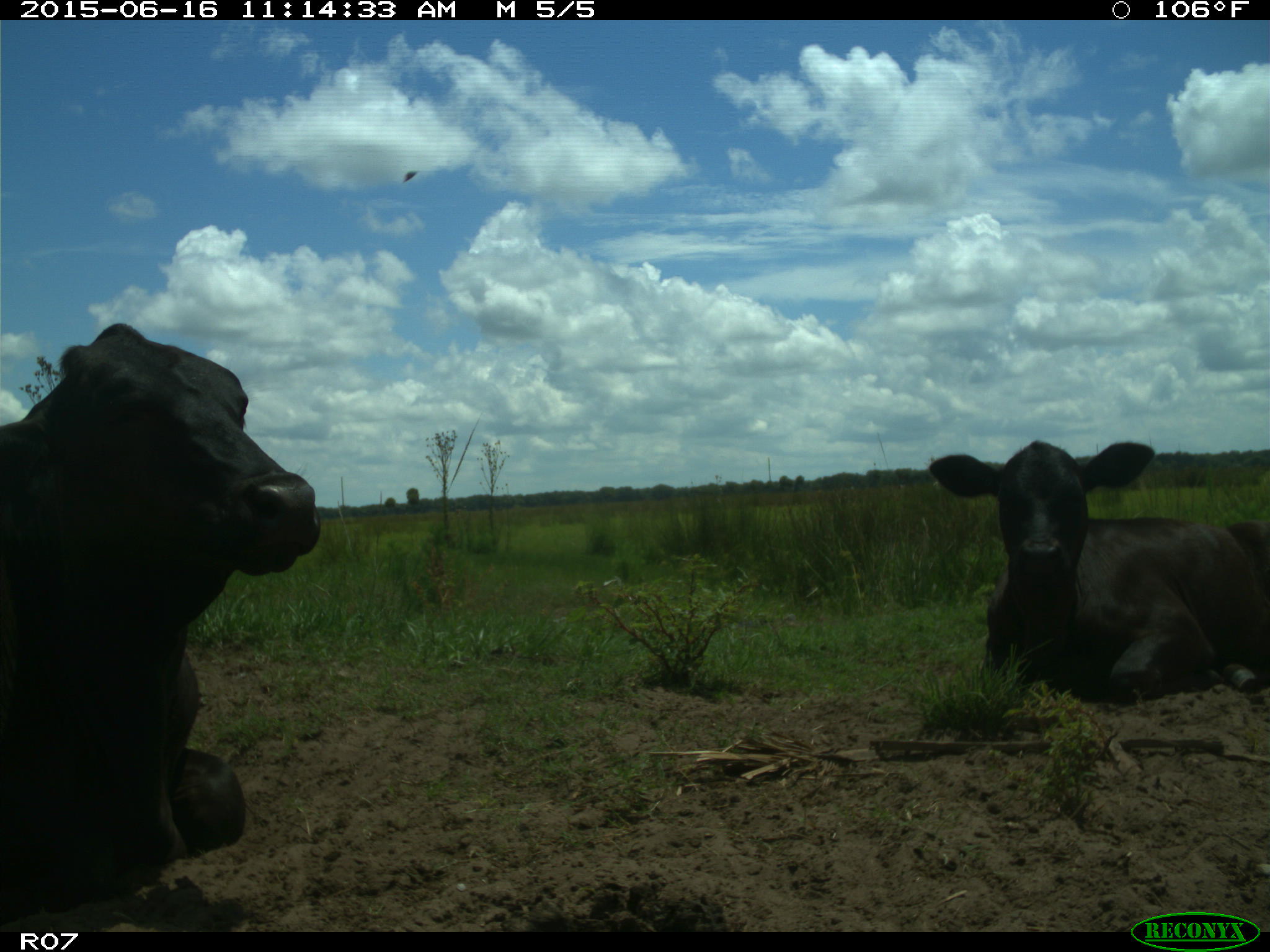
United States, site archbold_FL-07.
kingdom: Animalia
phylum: Chordata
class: Mammalia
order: Artiodactyla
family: Bovidae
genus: Bos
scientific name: Bos taurus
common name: domestic cow